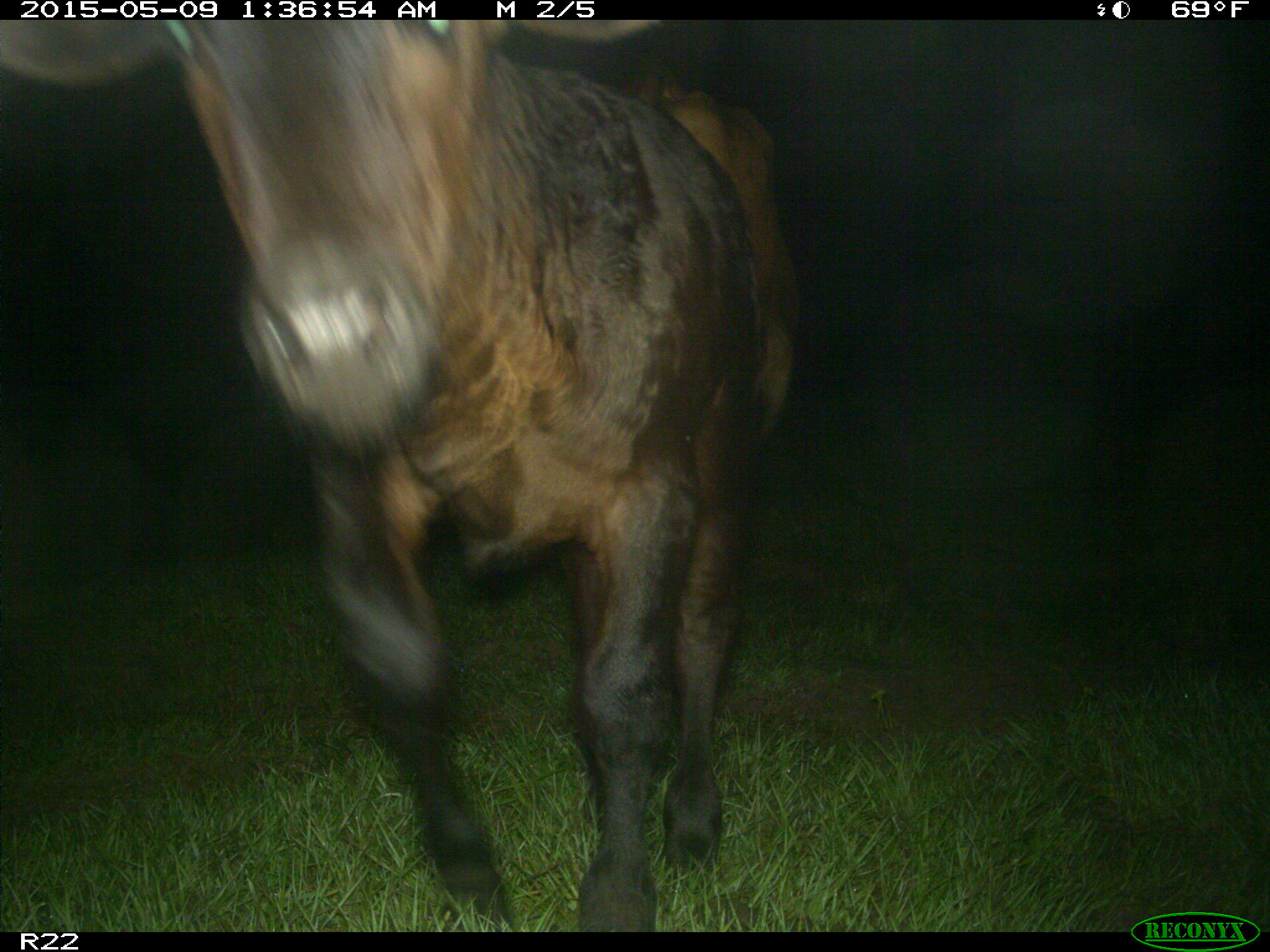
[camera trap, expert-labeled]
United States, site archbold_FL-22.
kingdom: Animalia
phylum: Chordata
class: Mammalia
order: Artiodactyla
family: Bovidae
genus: Bos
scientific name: Bos taurus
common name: domestic cow